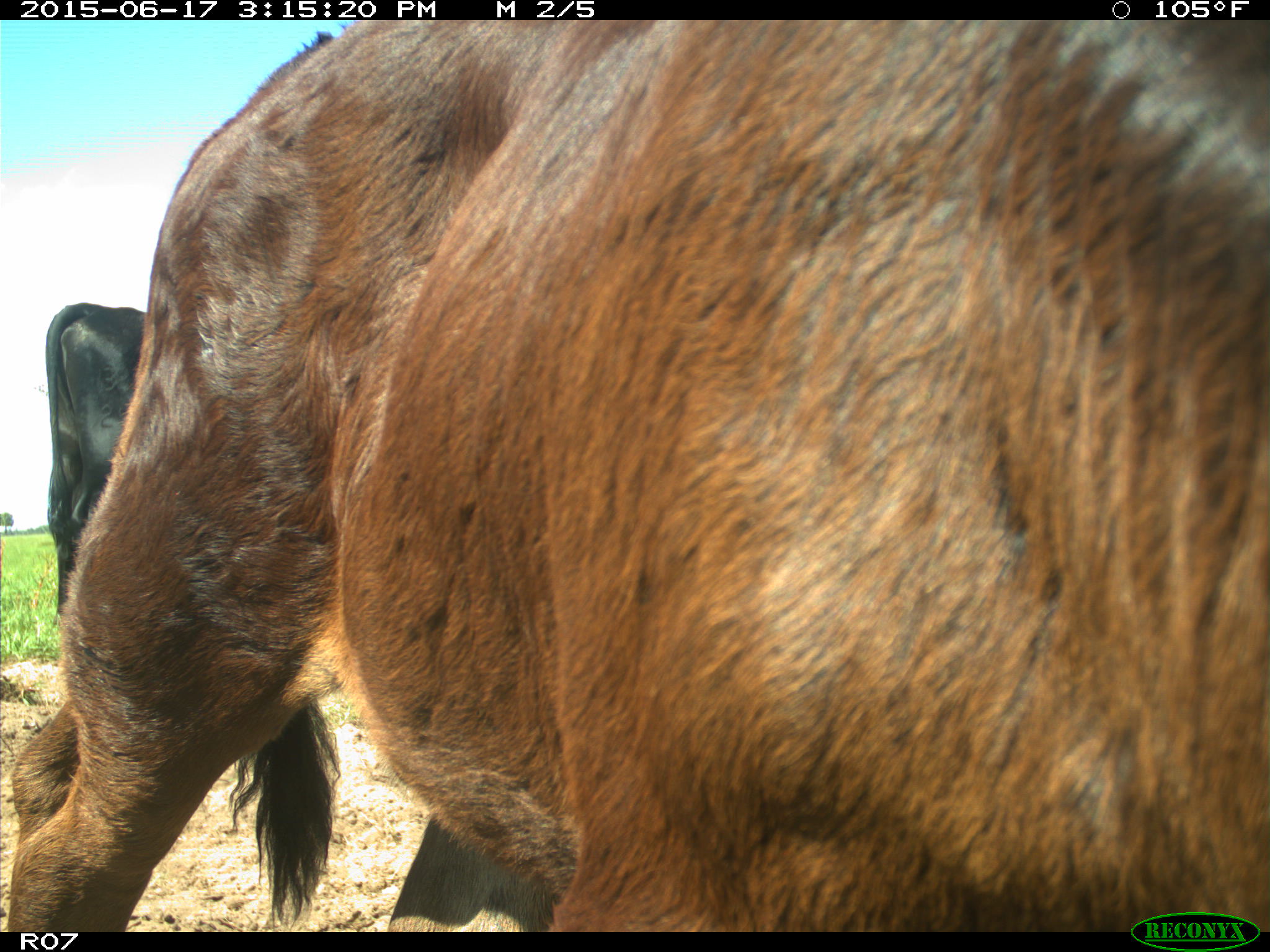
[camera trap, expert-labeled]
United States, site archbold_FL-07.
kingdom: Animalia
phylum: Chordata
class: Mammalia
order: Artiodactyla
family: Bovidae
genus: Bos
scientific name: Bos taurus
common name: domestic cow